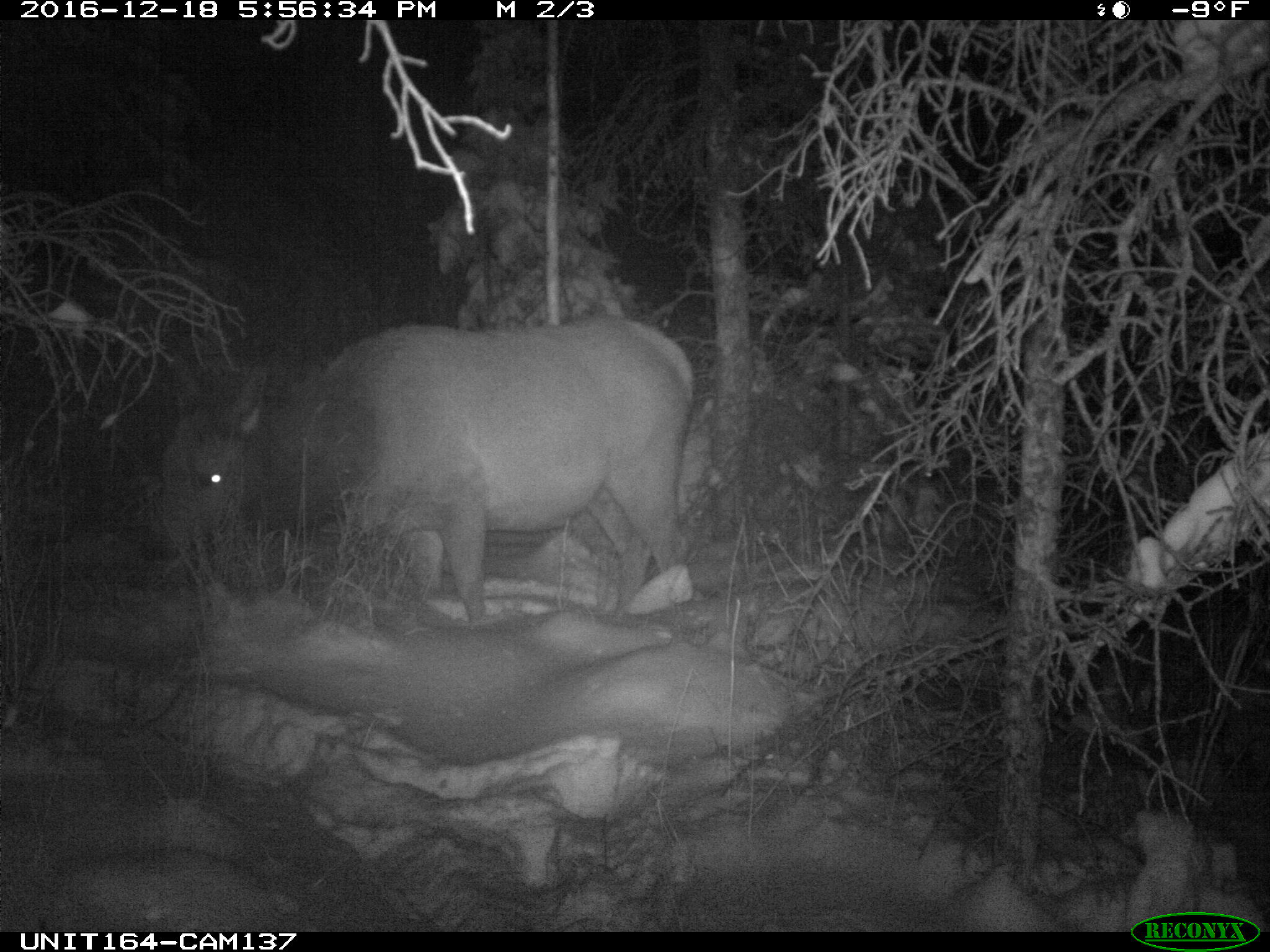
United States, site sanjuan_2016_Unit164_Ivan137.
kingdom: Animalia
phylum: Chordata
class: Mammalia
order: Artiodactyla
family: Cervidae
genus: Cervus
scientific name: Cervus elaphus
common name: red deer